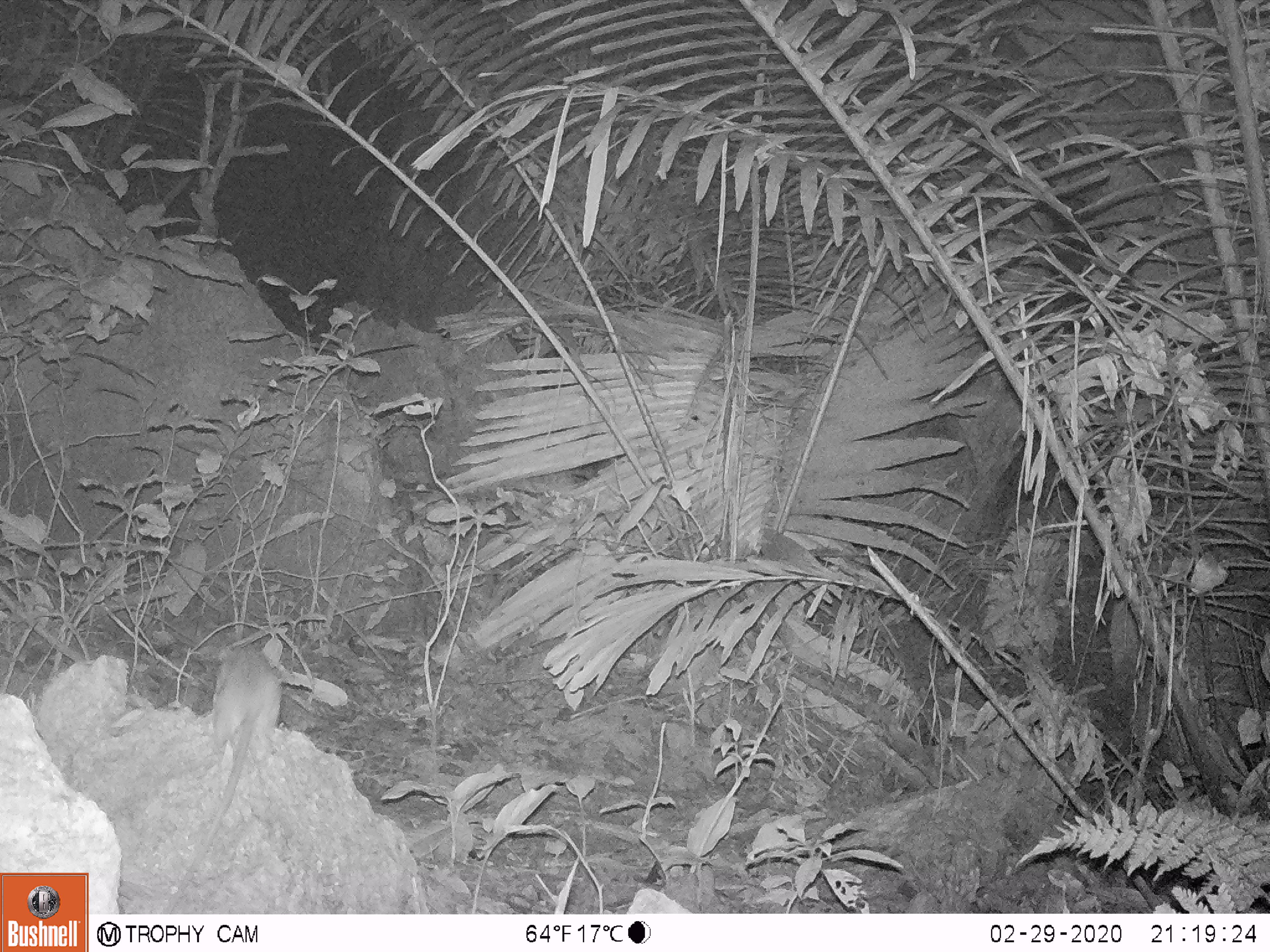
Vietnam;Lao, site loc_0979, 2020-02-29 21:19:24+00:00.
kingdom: Animalia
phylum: Chordata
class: Mammalia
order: Rodentia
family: Muridae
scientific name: Muridae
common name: old-world mice and rats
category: unidentified murid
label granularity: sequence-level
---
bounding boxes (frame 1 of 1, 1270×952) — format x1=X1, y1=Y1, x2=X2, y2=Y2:
unidentified murid: x1=162, y1=643, x2=282, y2=914